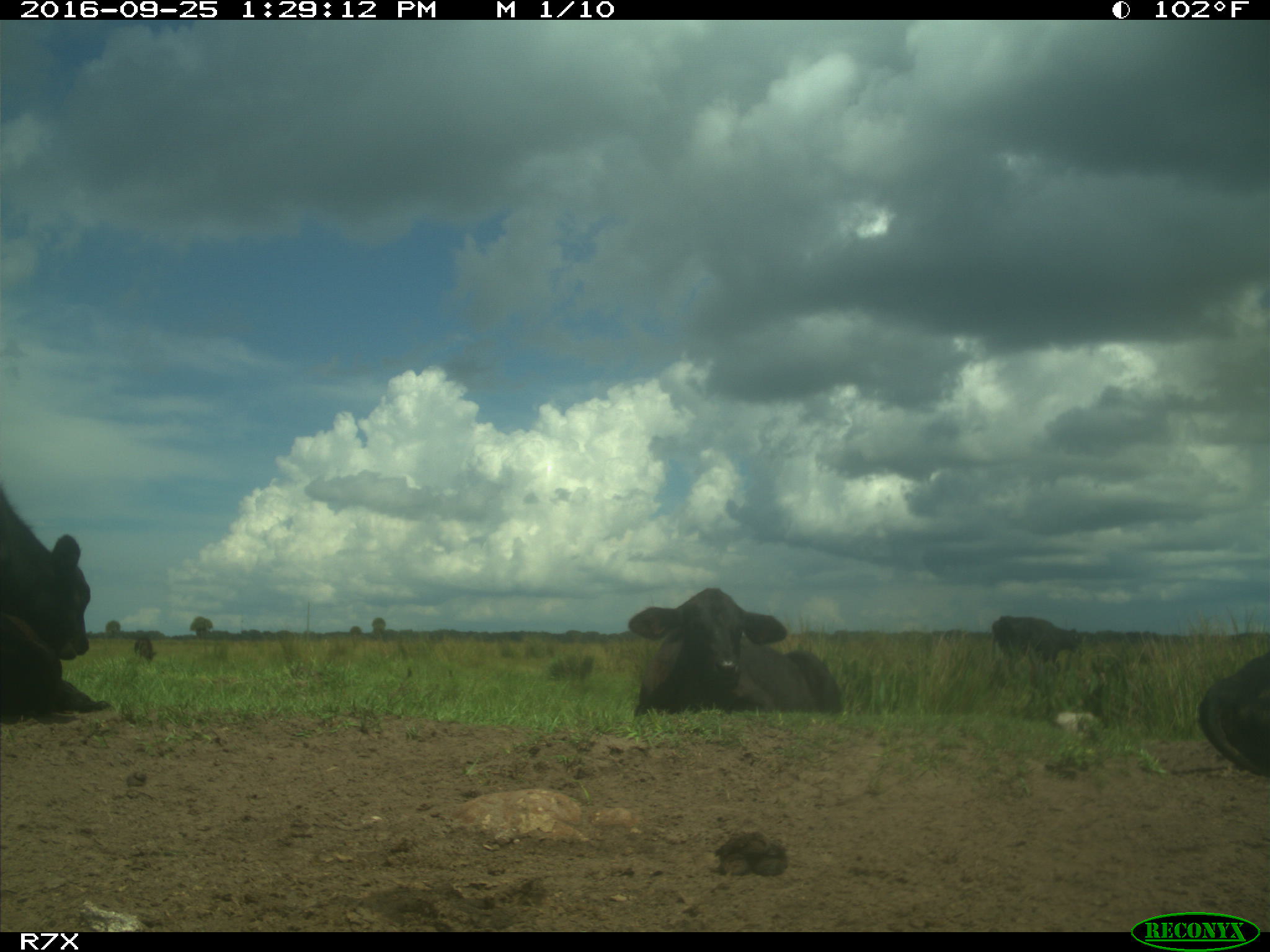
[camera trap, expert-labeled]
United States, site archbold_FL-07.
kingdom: Animalia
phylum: Chordata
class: Mammalia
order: Artiodactyla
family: Bovidae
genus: Bos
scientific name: Bos taurus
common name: domestic cow